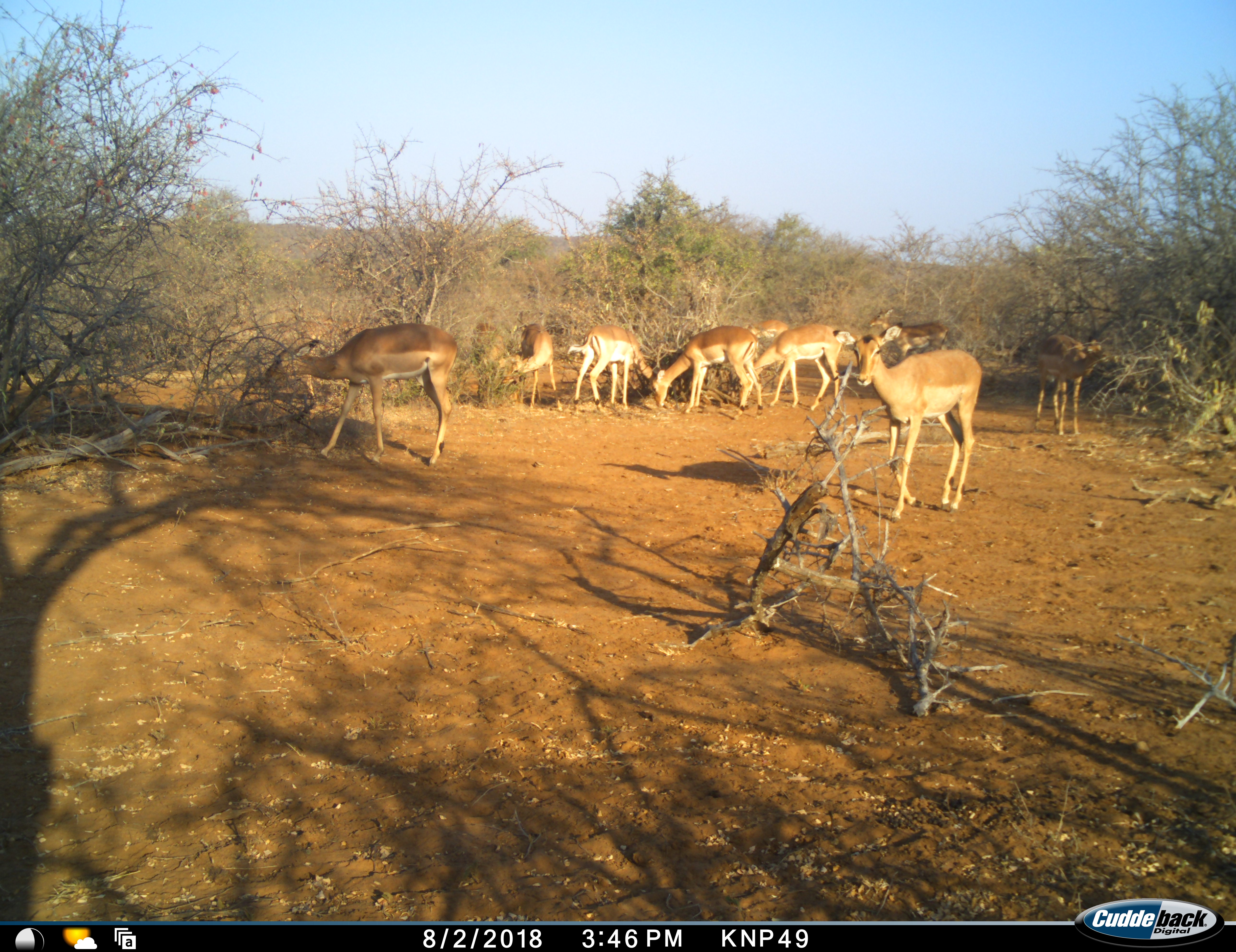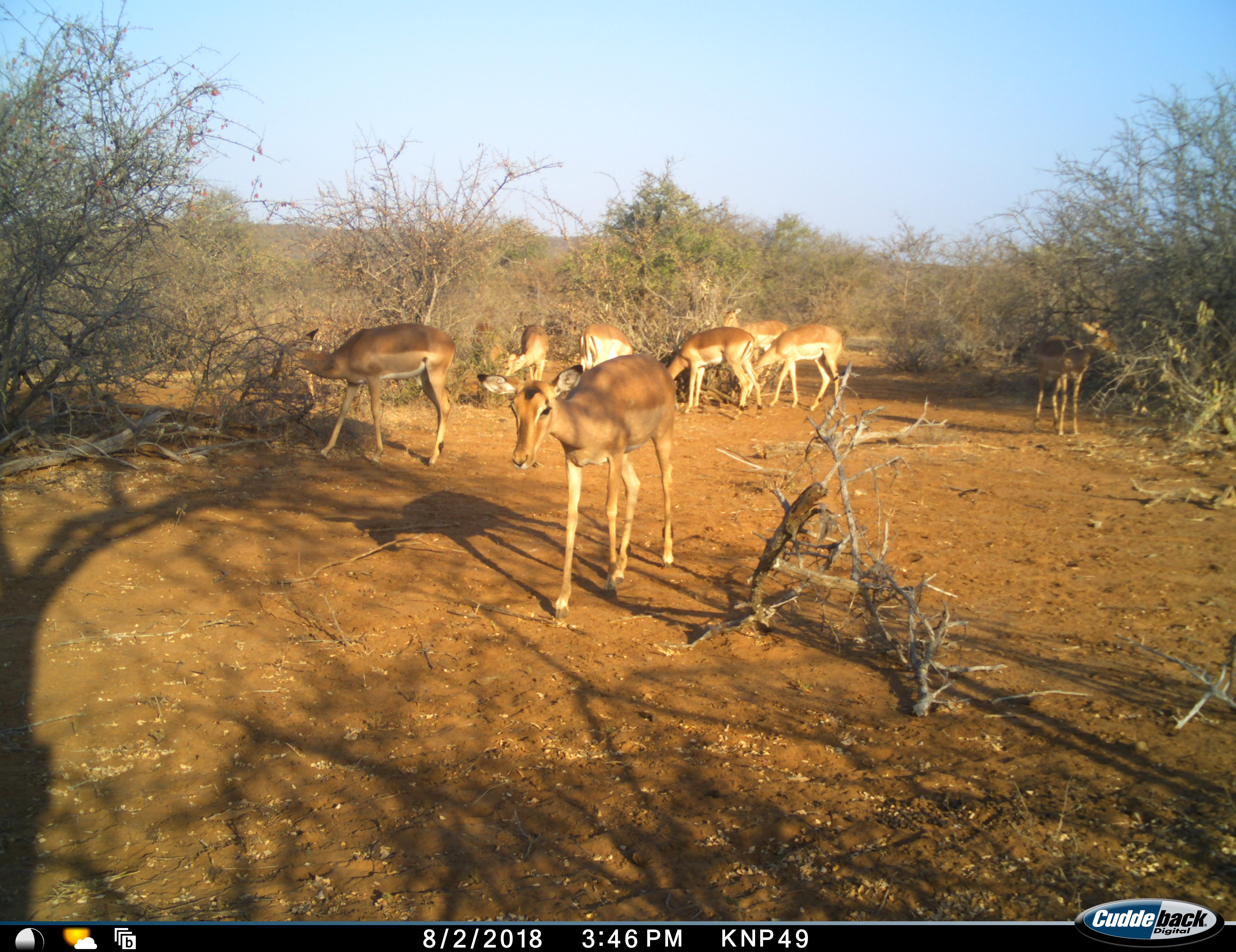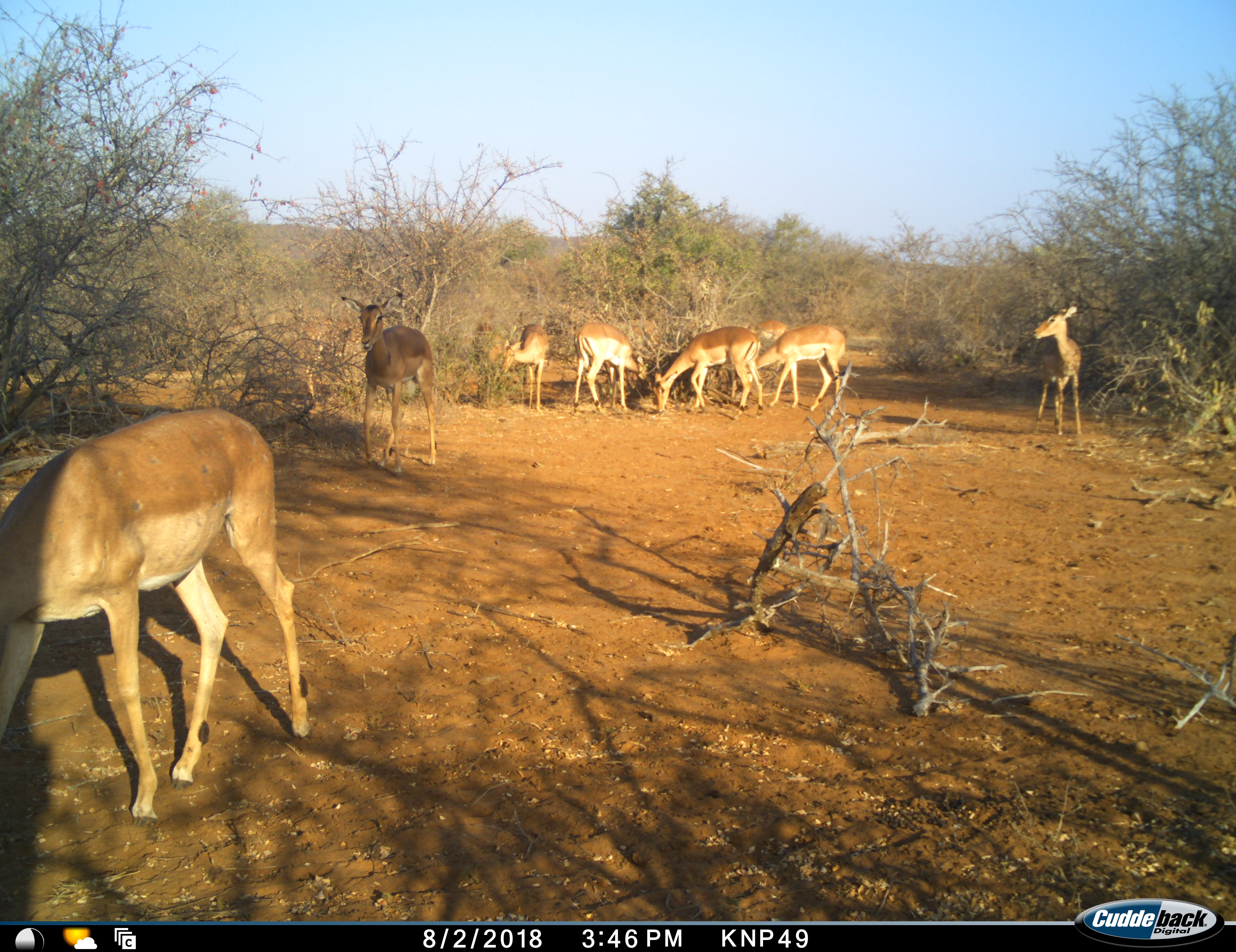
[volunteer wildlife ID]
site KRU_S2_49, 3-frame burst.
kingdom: Animalia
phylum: Chordata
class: Mammalia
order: Artiodactyla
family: Bovidae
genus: Aepyceros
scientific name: Aepyceros melampus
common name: impala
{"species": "impala (Aepyceros melampus)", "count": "10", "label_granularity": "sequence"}